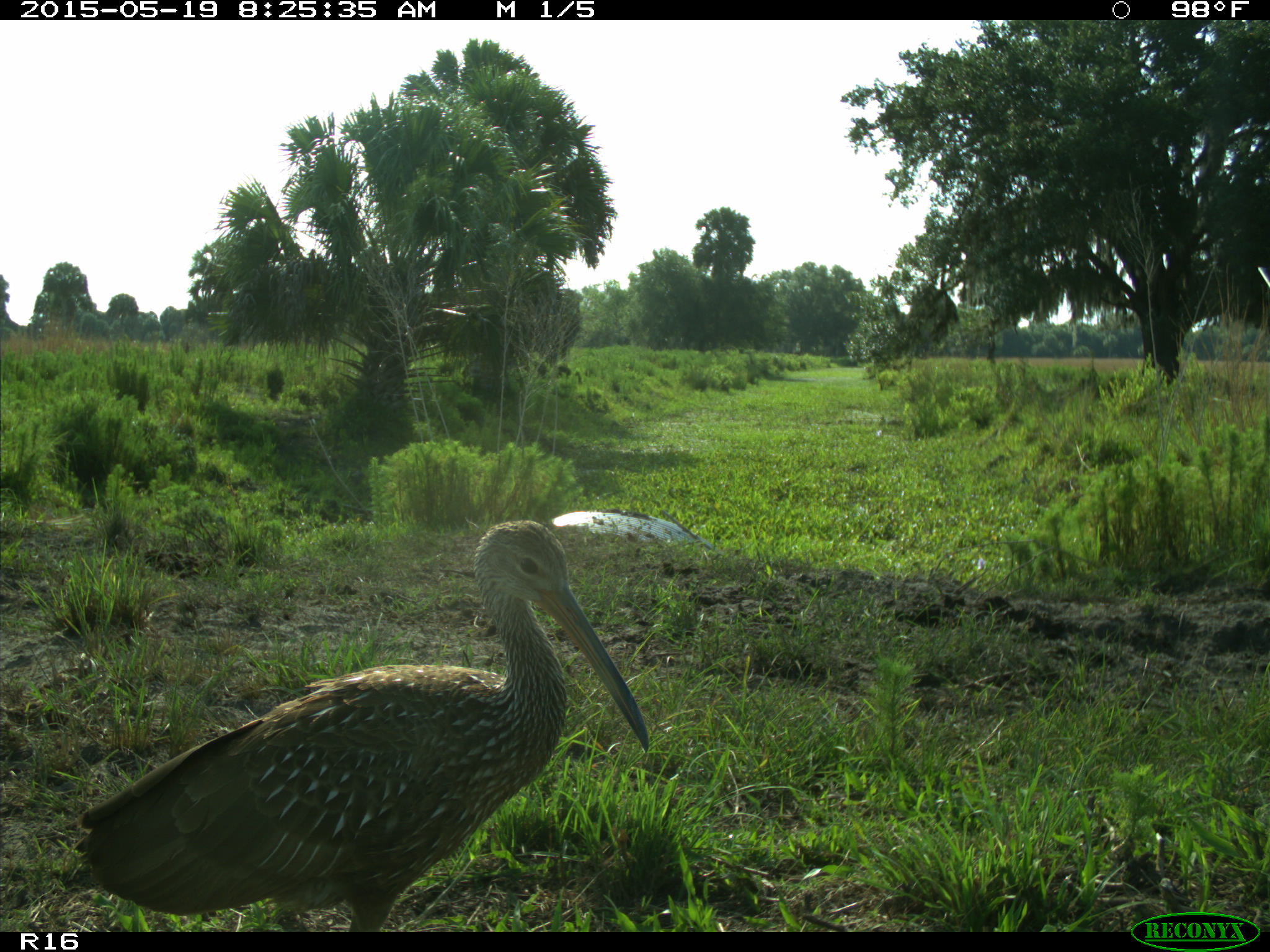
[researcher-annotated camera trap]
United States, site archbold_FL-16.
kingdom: Animalia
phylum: Chordata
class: Aves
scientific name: Aves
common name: birds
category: unidentified bird